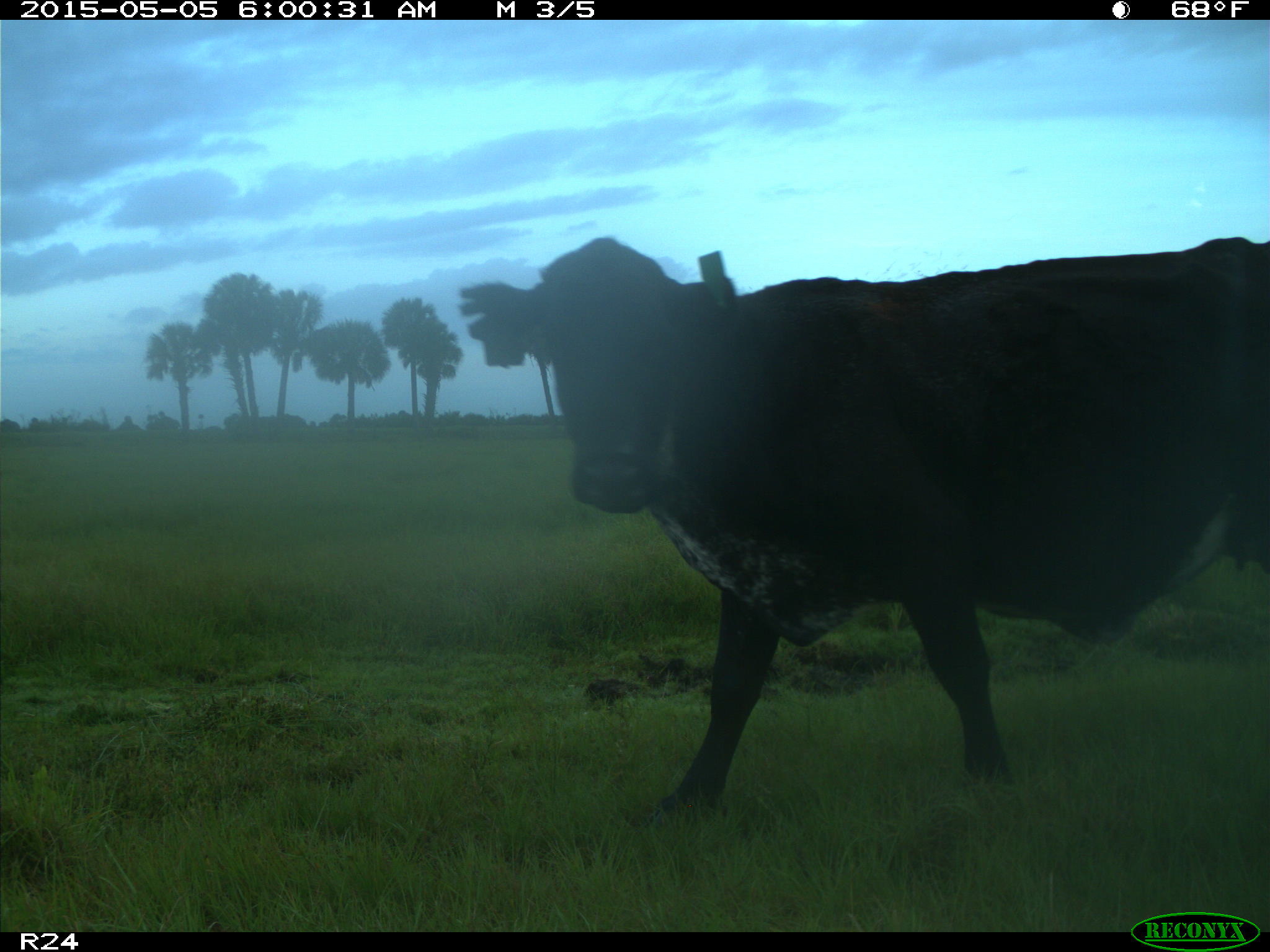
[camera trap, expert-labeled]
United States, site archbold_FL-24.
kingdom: Animalia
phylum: Chordata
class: Mammalia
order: Artiodactyla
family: Bovidae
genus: Bos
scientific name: Bos taurus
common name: domestic cow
Bos taurus (domestic cow).